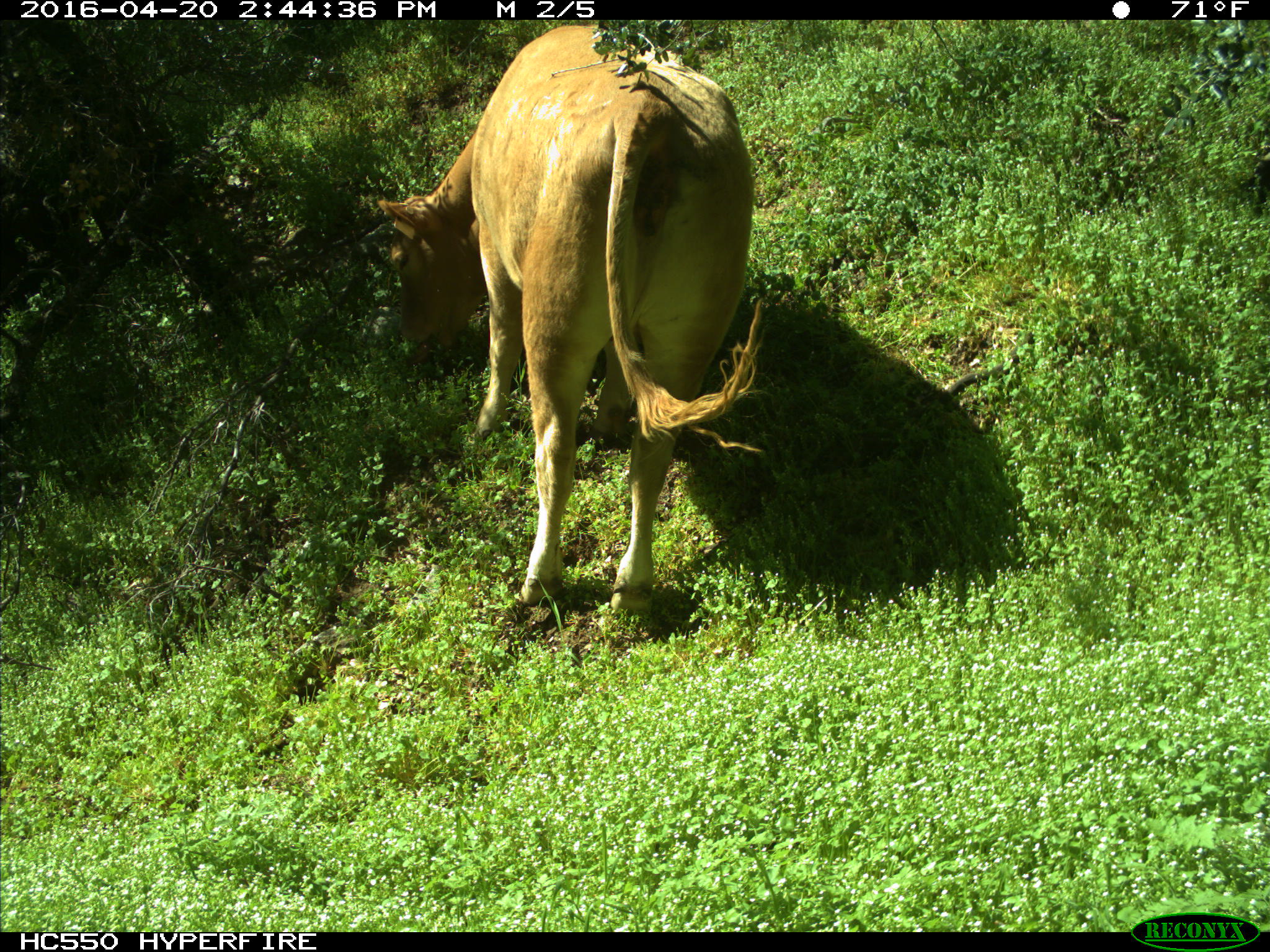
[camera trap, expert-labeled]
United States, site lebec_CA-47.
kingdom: Animalia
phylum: Chordata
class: Mammalia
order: Artiodactyla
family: Bovidae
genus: Bos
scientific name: Bos taurus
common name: domestic cow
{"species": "Bos taurus (domestic cow)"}